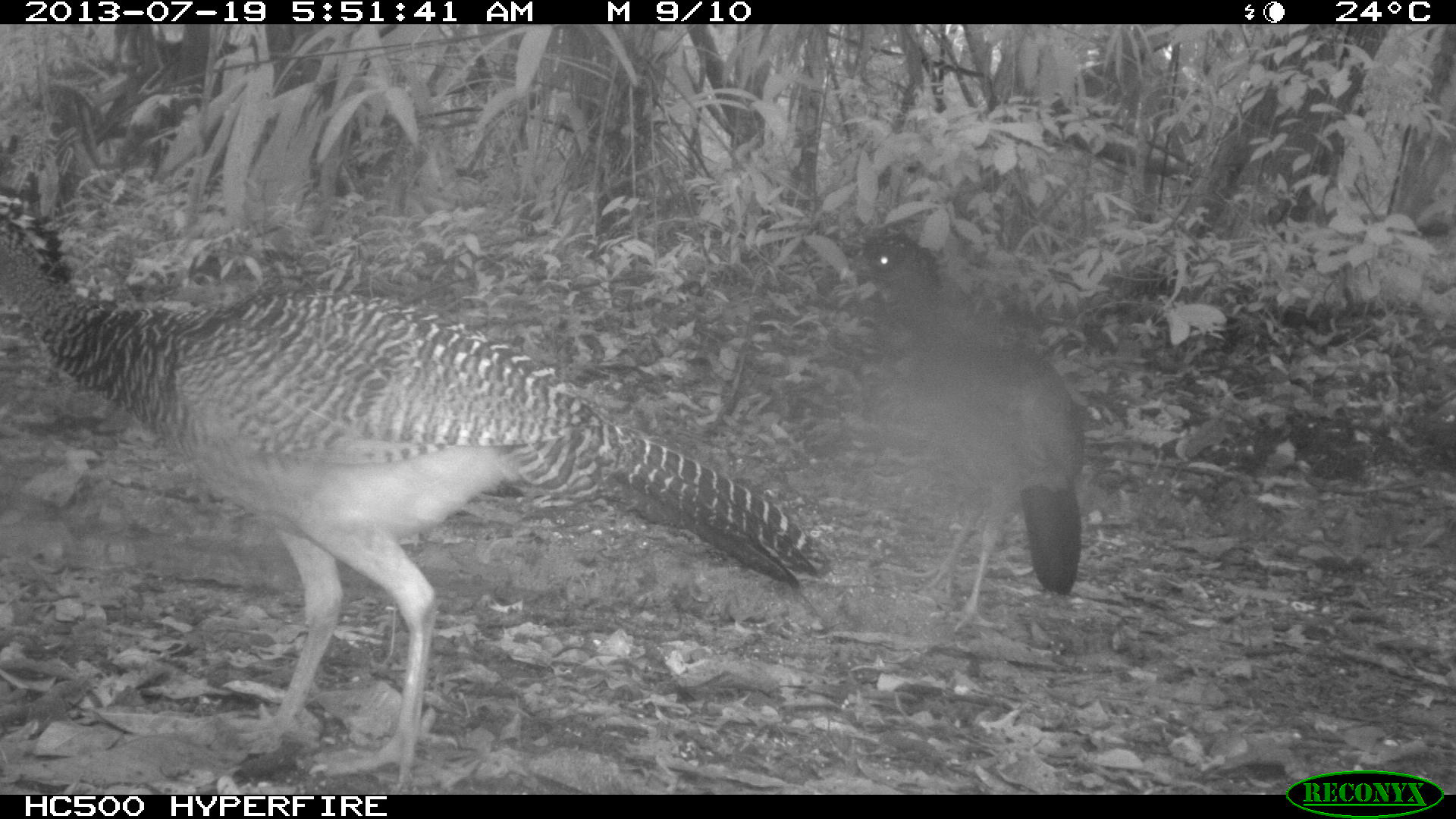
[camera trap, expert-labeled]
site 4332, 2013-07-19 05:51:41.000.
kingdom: Animalia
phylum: Chordata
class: Aves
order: Galliformes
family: Cracidae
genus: Crax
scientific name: Crax rubra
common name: great curassow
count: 3